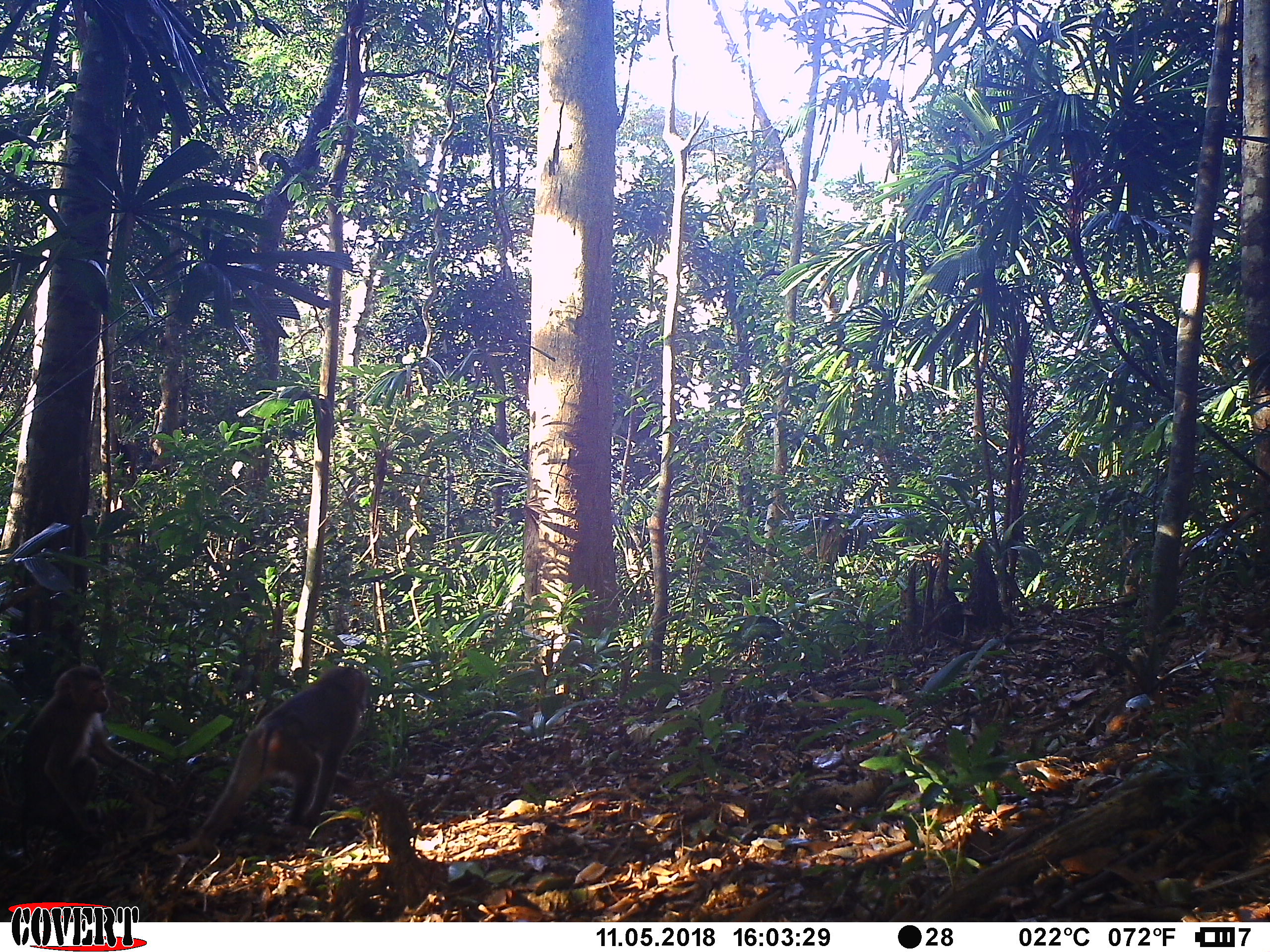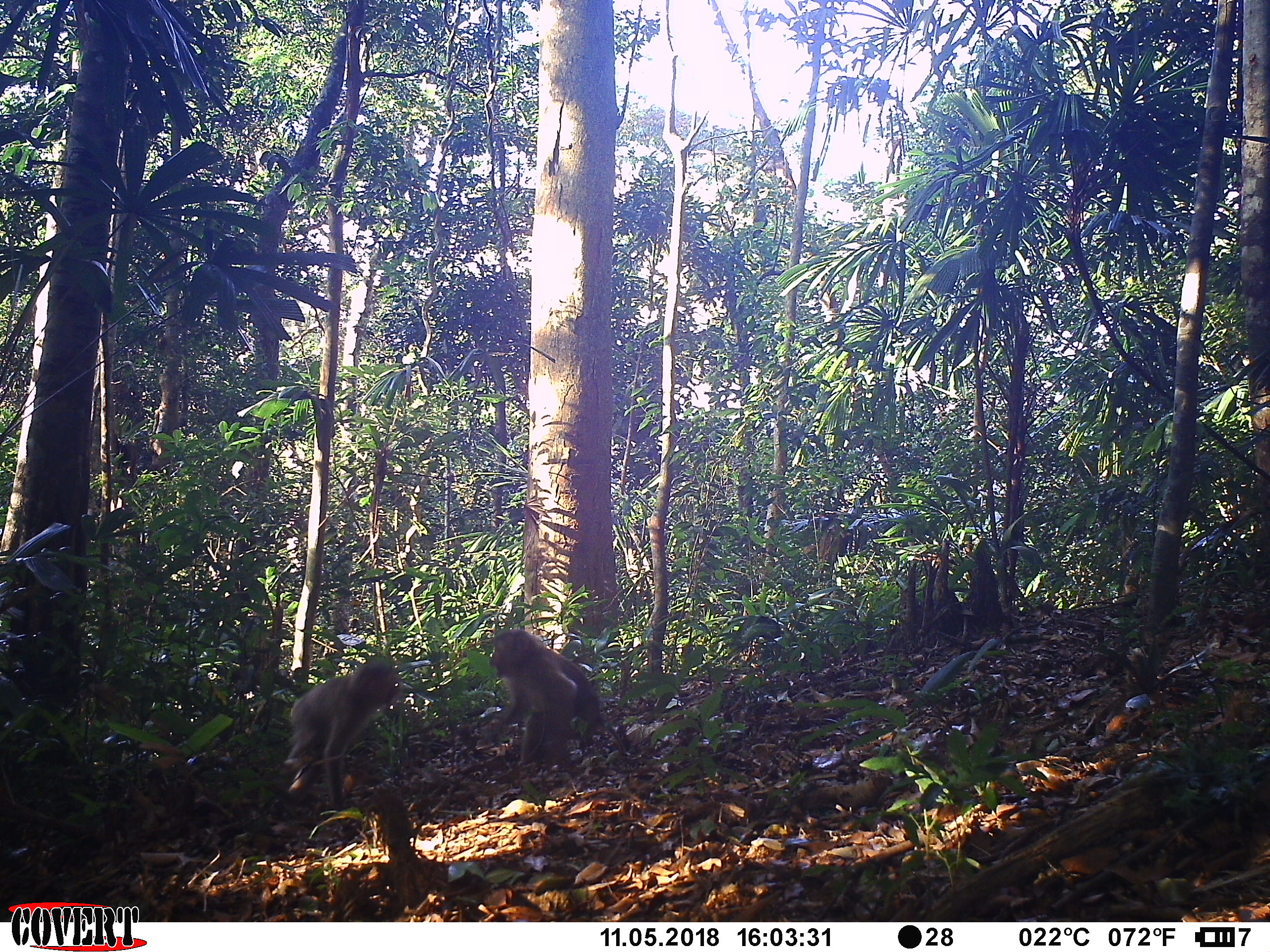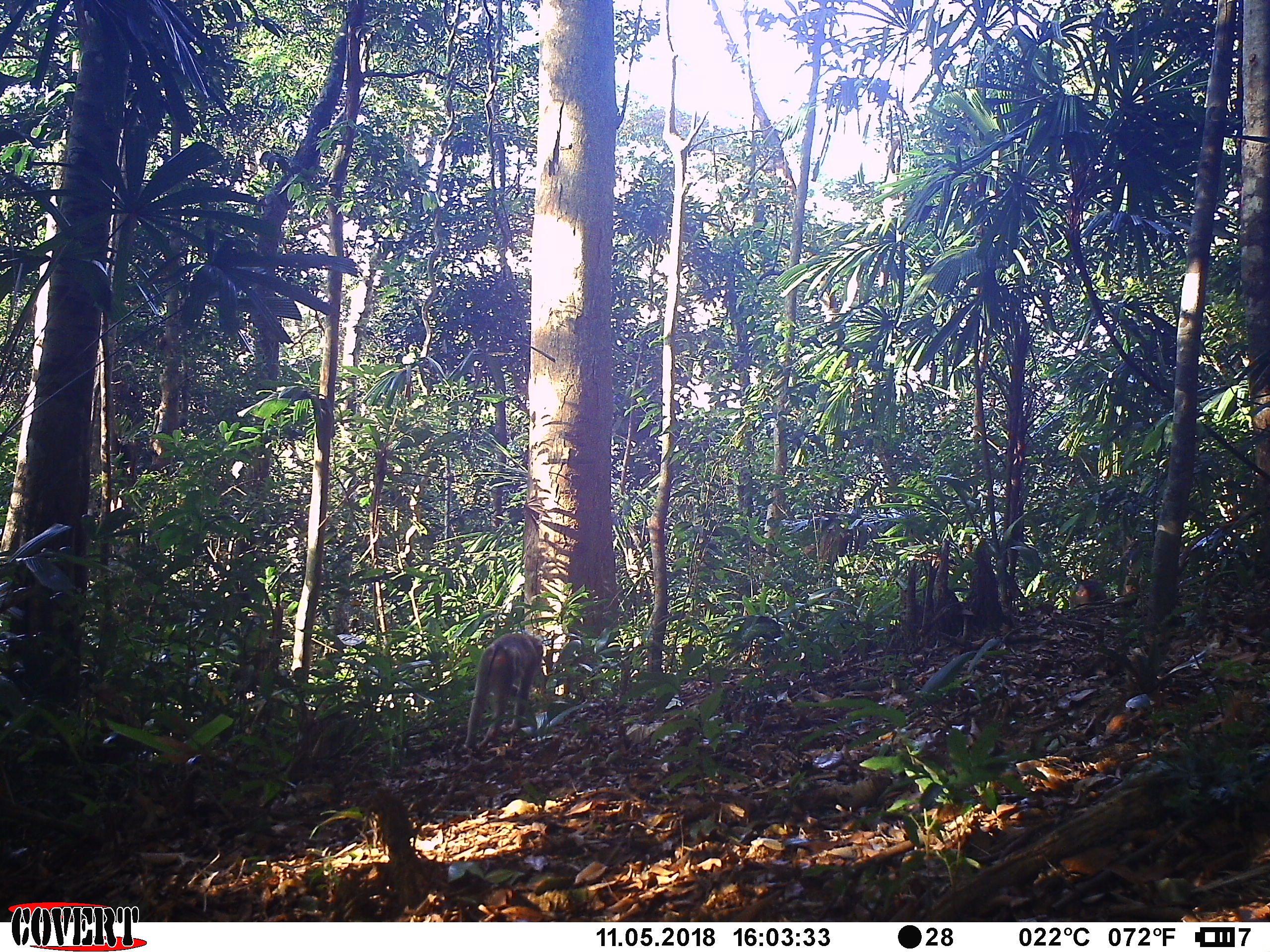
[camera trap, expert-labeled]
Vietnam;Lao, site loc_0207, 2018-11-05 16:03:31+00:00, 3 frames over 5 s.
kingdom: Animalia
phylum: Chordata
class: Mammalia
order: Primates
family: Cercopithecidae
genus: Macaca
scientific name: Macaca nemestrina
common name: pig-tailed macaque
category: pig tailed macaque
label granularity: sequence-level